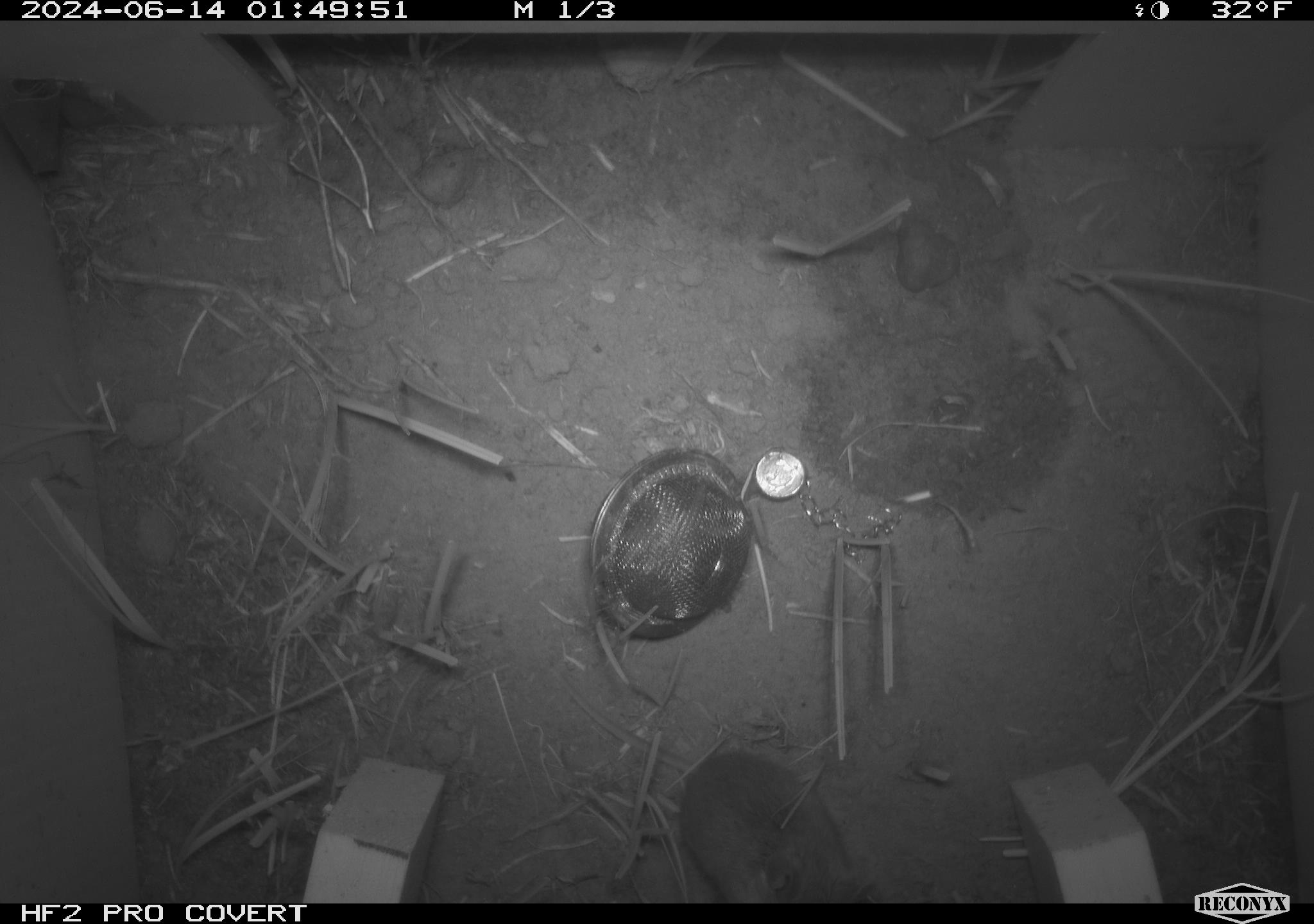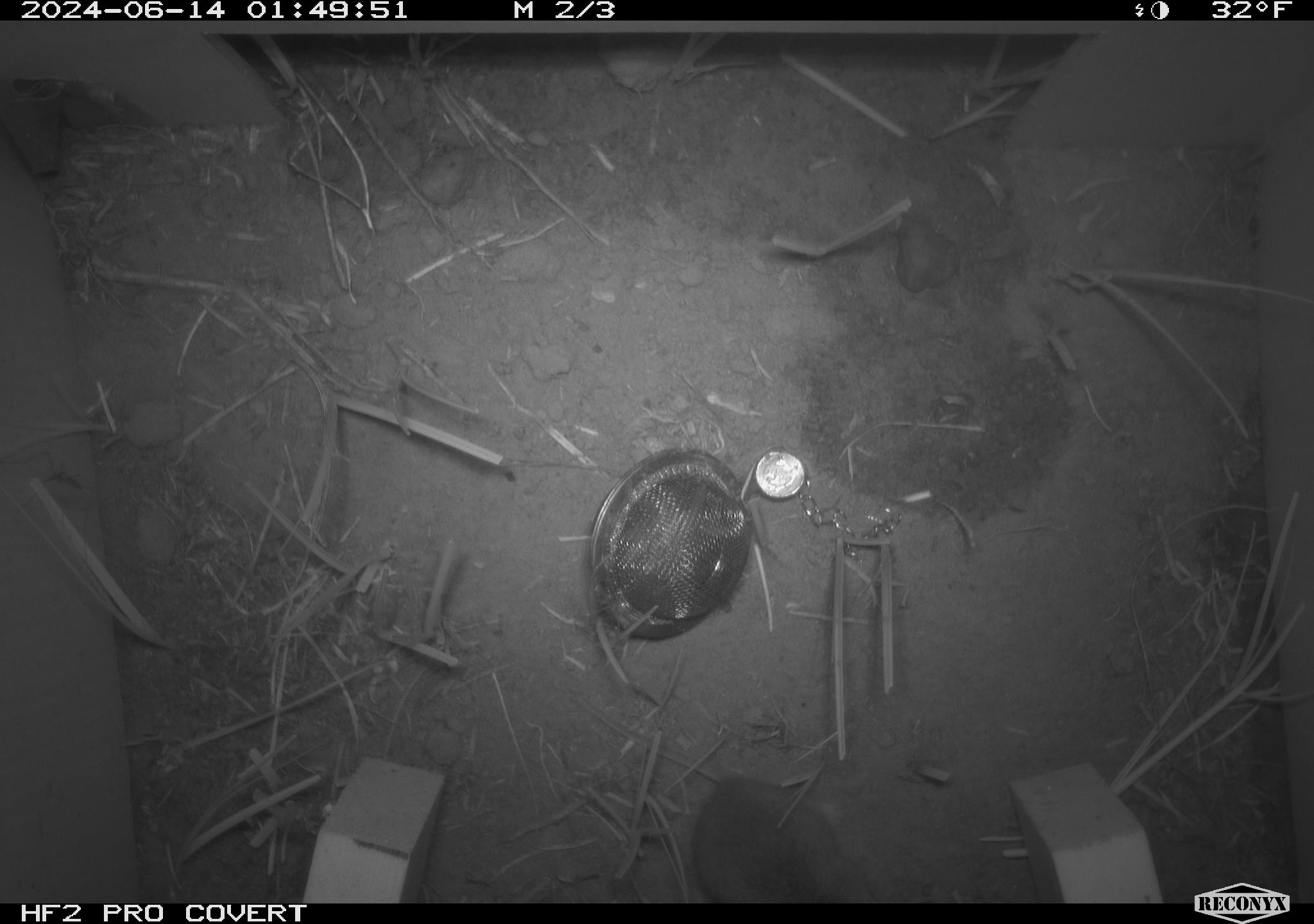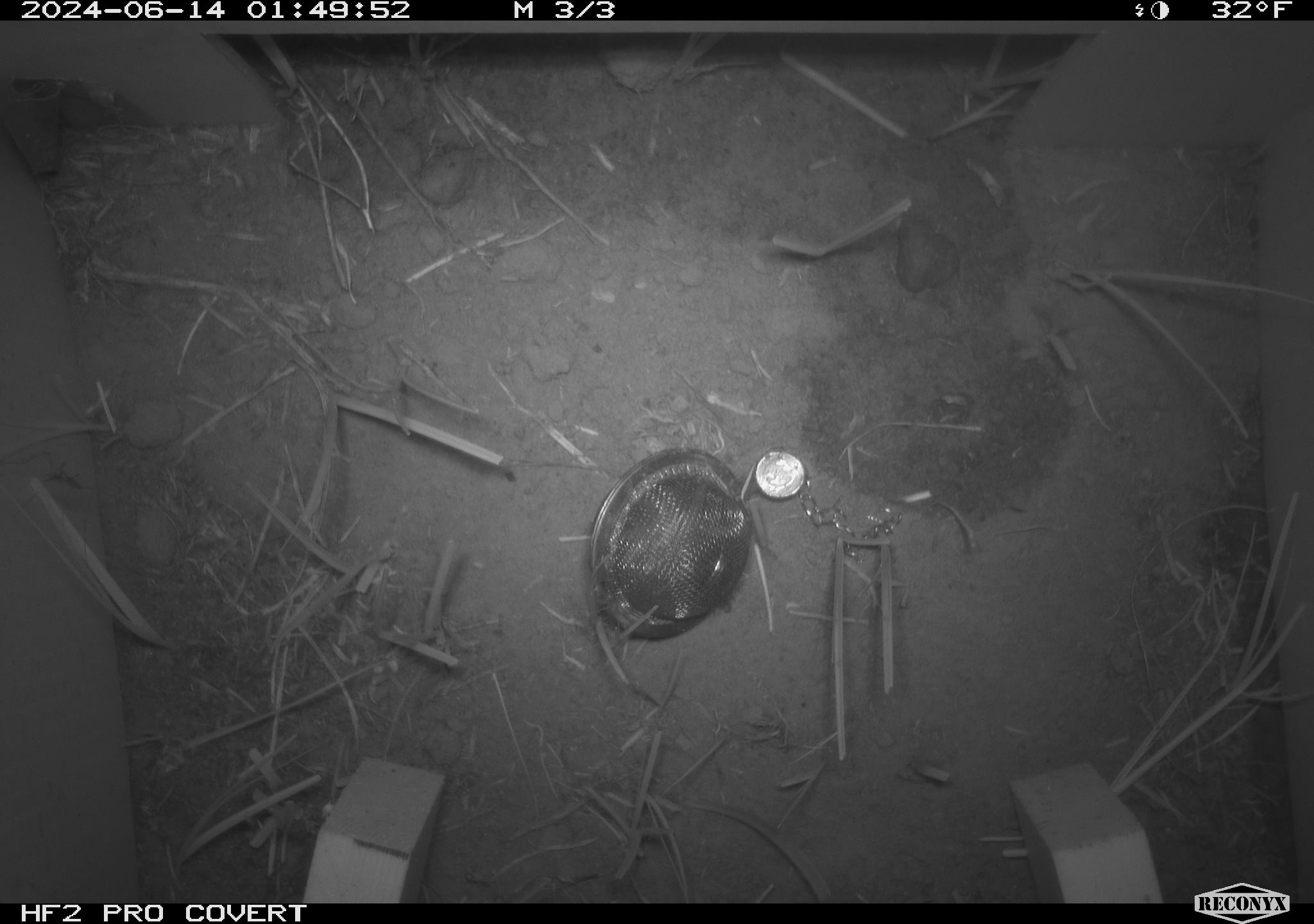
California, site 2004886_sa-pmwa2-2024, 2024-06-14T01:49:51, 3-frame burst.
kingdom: Animalia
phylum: Chordata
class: Mammalia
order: Rodentia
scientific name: Rodentia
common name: mouse species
Mouse species (Rodentia).